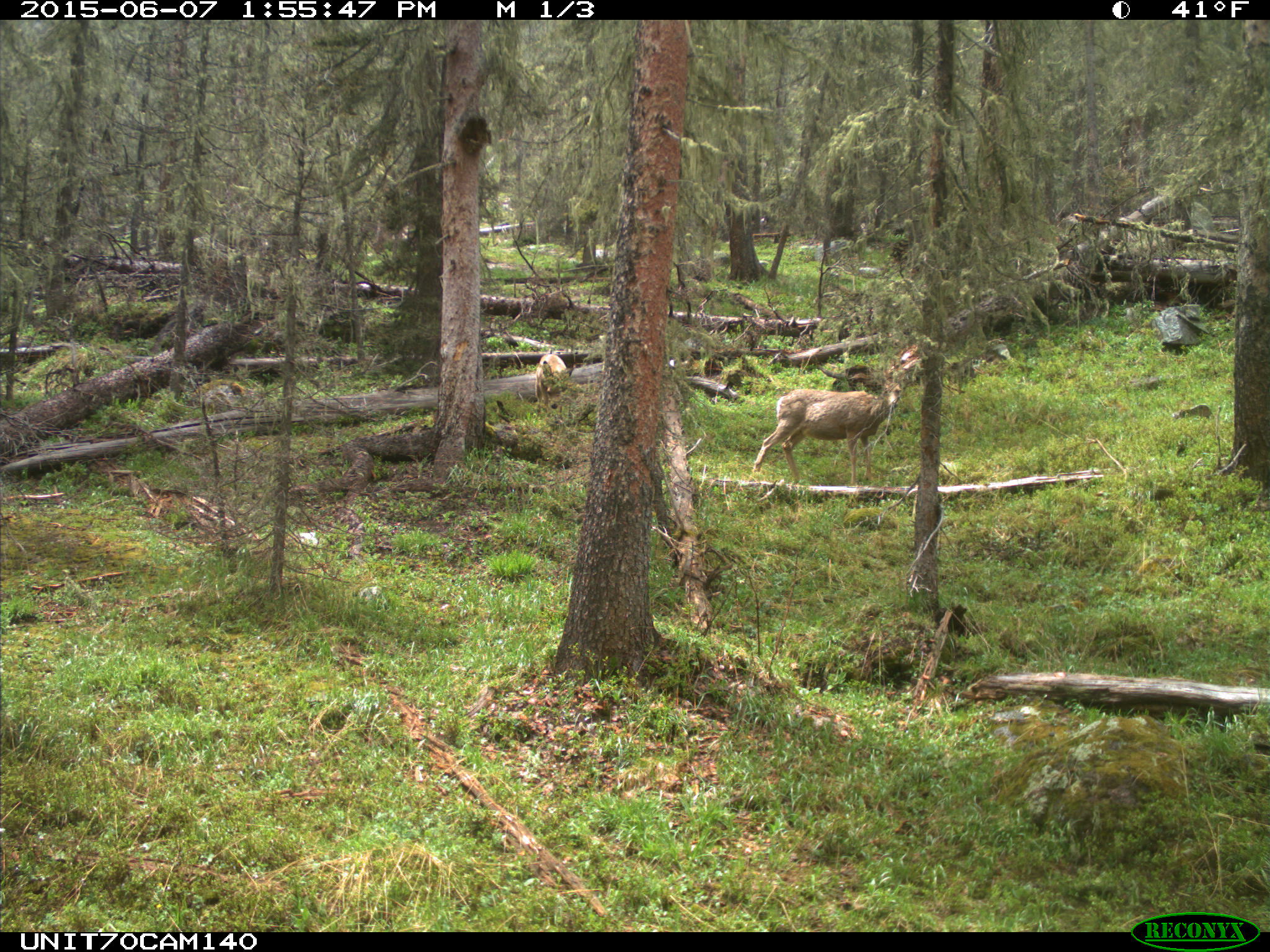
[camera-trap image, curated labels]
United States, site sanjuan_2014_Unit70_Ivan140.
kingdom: Animalia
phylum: Chordata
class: Mammalia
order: Artiodactyla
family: Cervidae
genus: Odocoileus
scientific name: Odocoileus hemionus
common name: mule deer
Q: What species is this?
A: Odocoileus hemionus (mule deer).